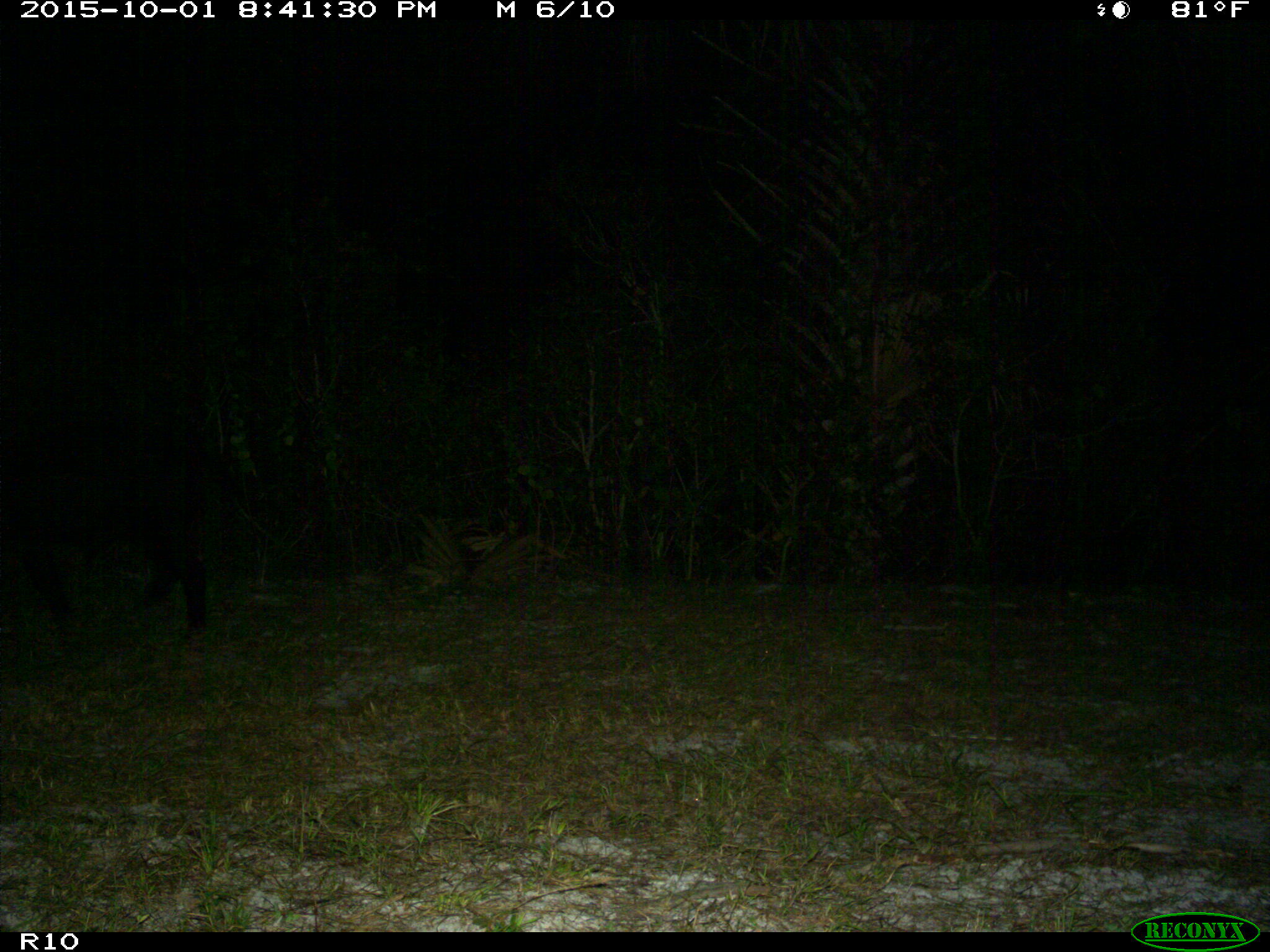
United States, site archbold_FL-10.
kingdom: Animalia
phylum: Chordata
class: Mammalia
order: Artiodactyla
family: Suidae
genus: Sus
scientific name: Sus scrofa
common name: wild boar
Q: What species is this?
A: Sus scrofa (wild boar).